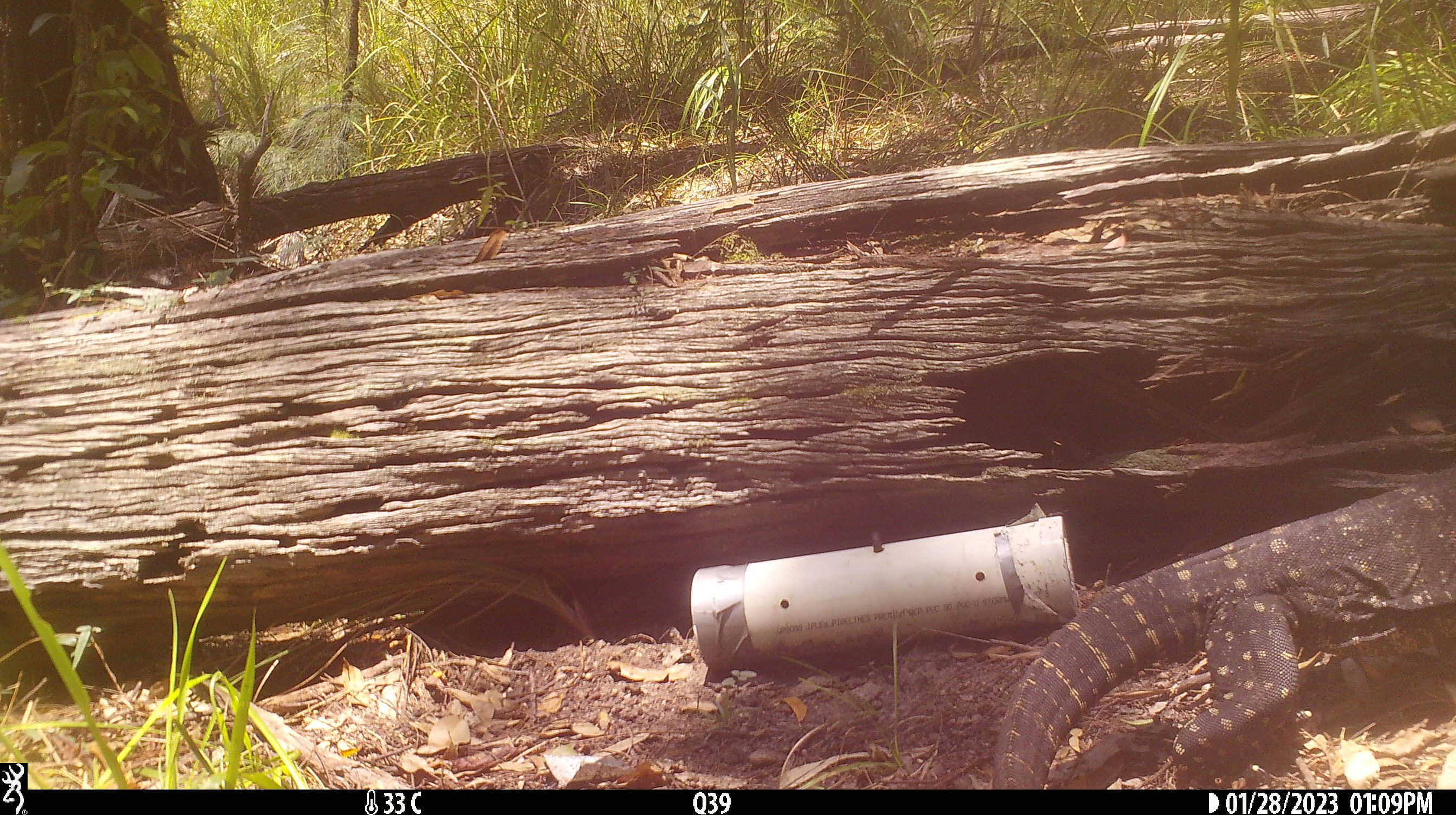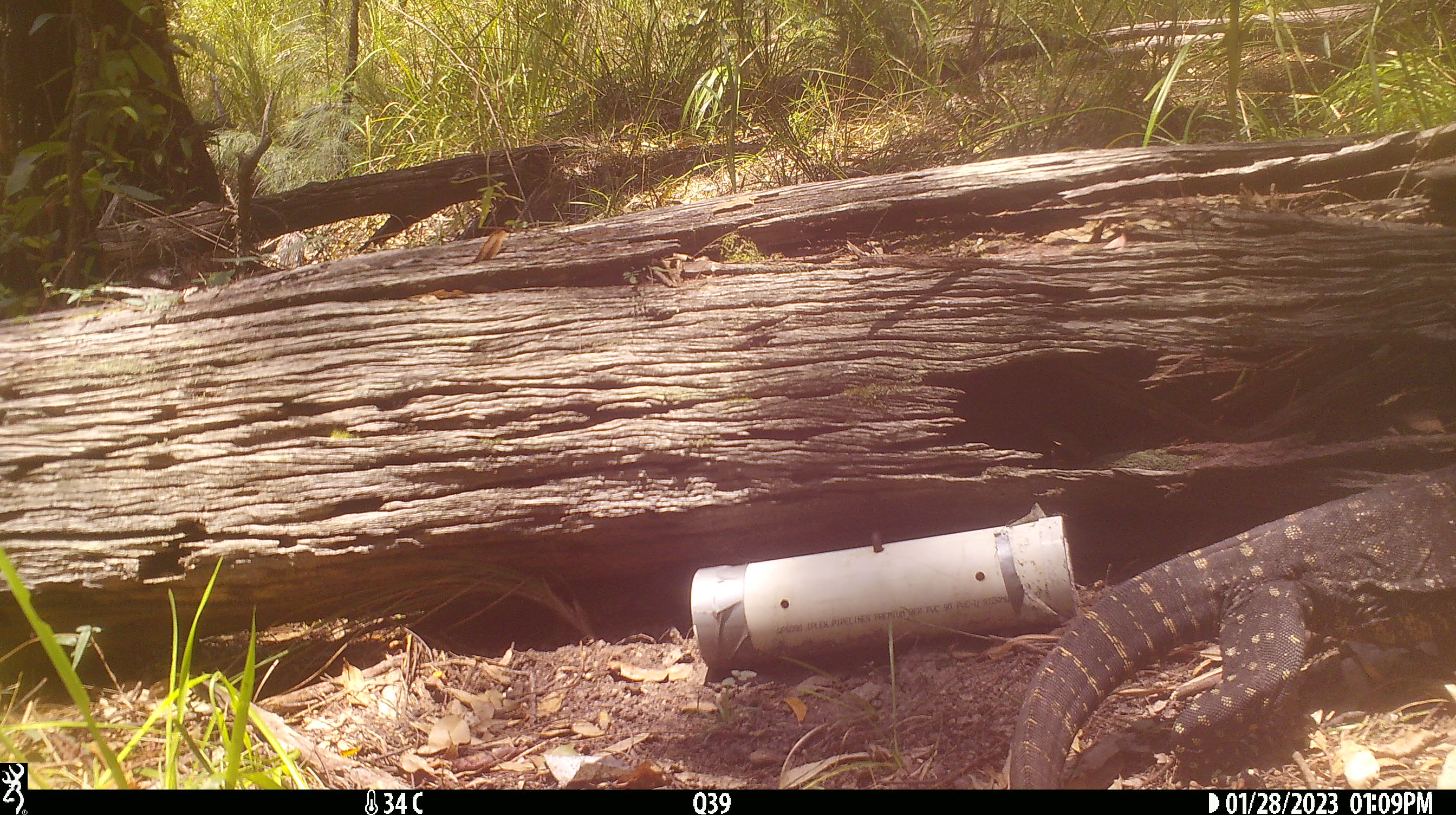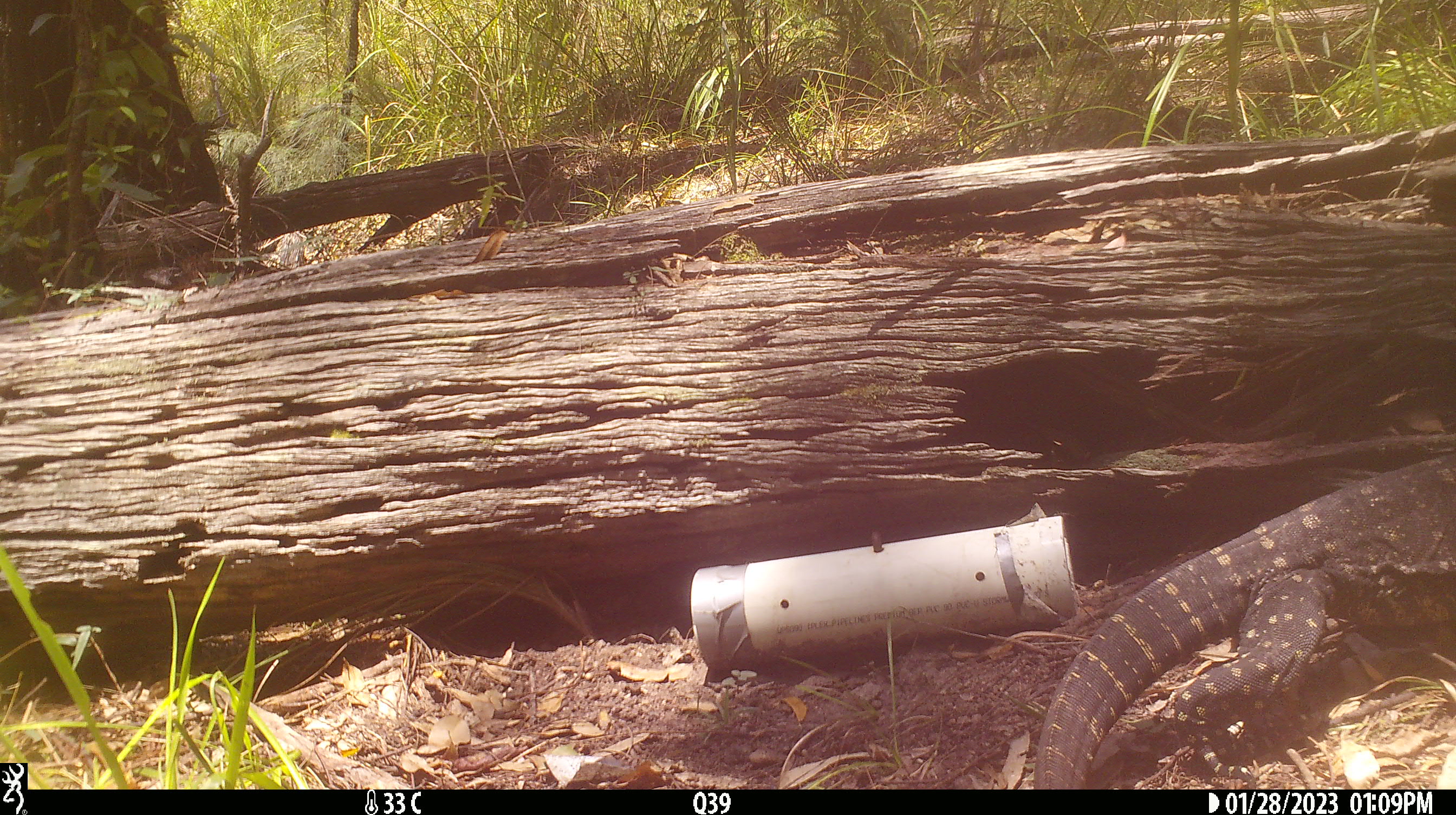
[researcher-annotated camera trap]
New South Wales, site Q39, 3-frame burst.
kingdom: Animalia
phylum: Chordata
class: Reptilia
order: Squamata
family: Varanidae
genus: Varanus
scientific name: Varanus varius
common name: lace monitor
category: goanna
Goanna (lace monitor) (Varanus varius).